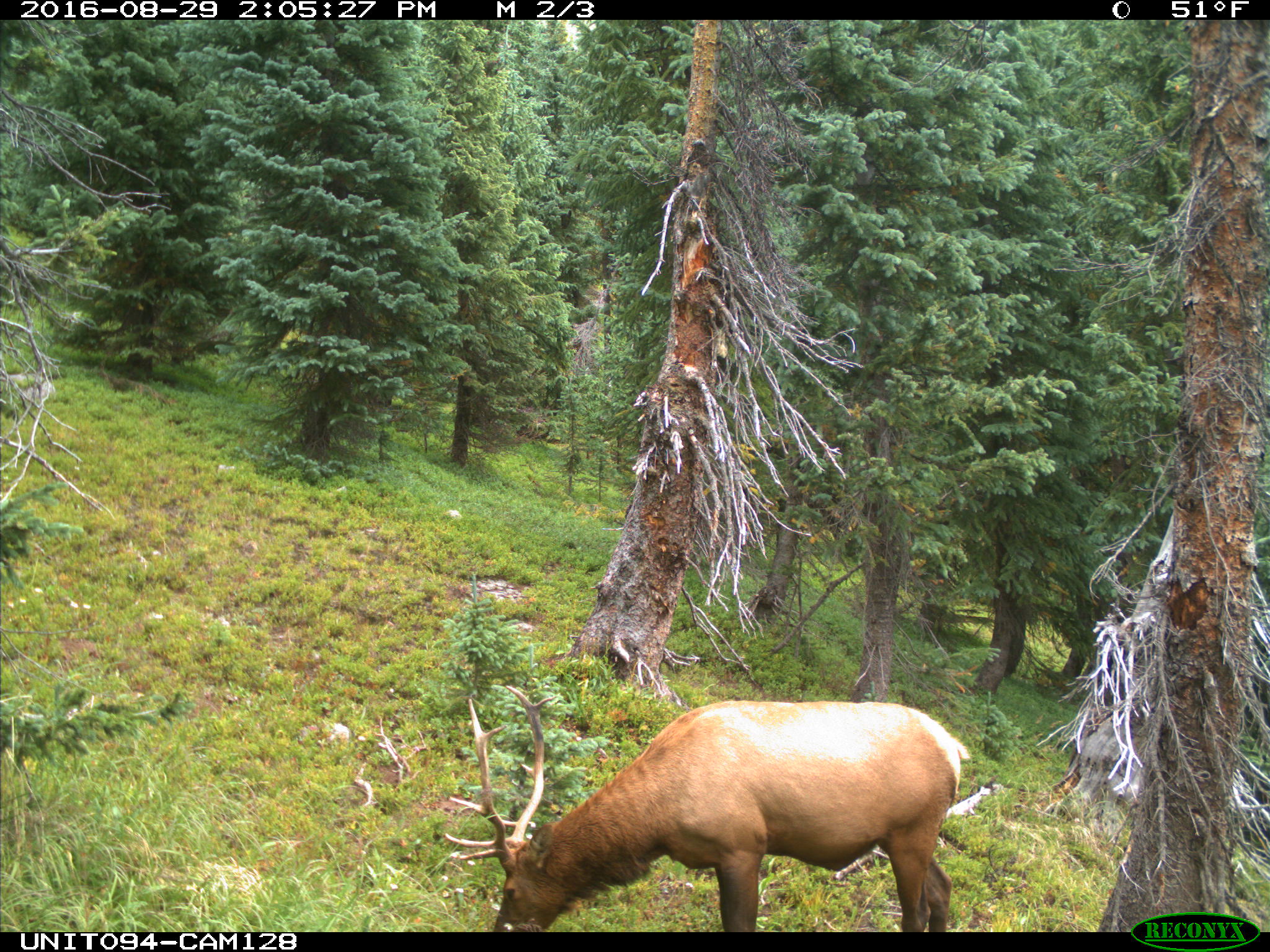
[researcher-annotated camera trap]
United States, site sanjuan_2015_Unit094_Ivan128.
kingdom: Animalia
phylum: Chordata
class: Mammalia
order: Artiodactyla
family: Cervidae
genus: Cervus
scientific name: Cervus elaphus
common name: red deer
Cervus elaphus (red deer).